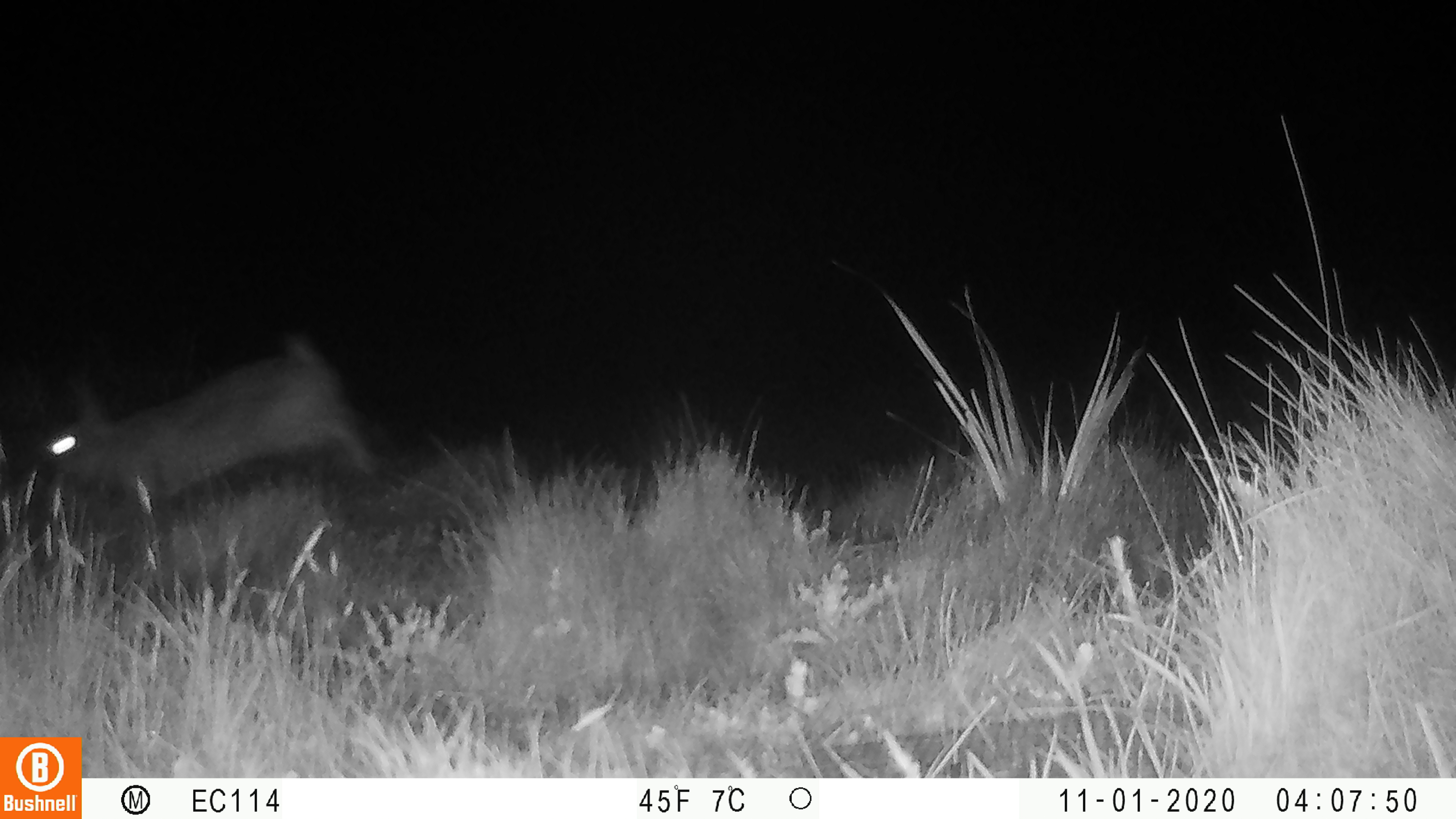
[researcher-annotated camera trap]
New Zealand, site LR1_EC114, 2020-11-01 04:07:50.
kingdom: Animalia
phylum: Chordata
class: Mammalia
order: Lagomorpha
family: Leporidae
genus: Oryctolagus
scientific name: Oryctolagus cuniculus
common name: european rabbit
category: rabbit